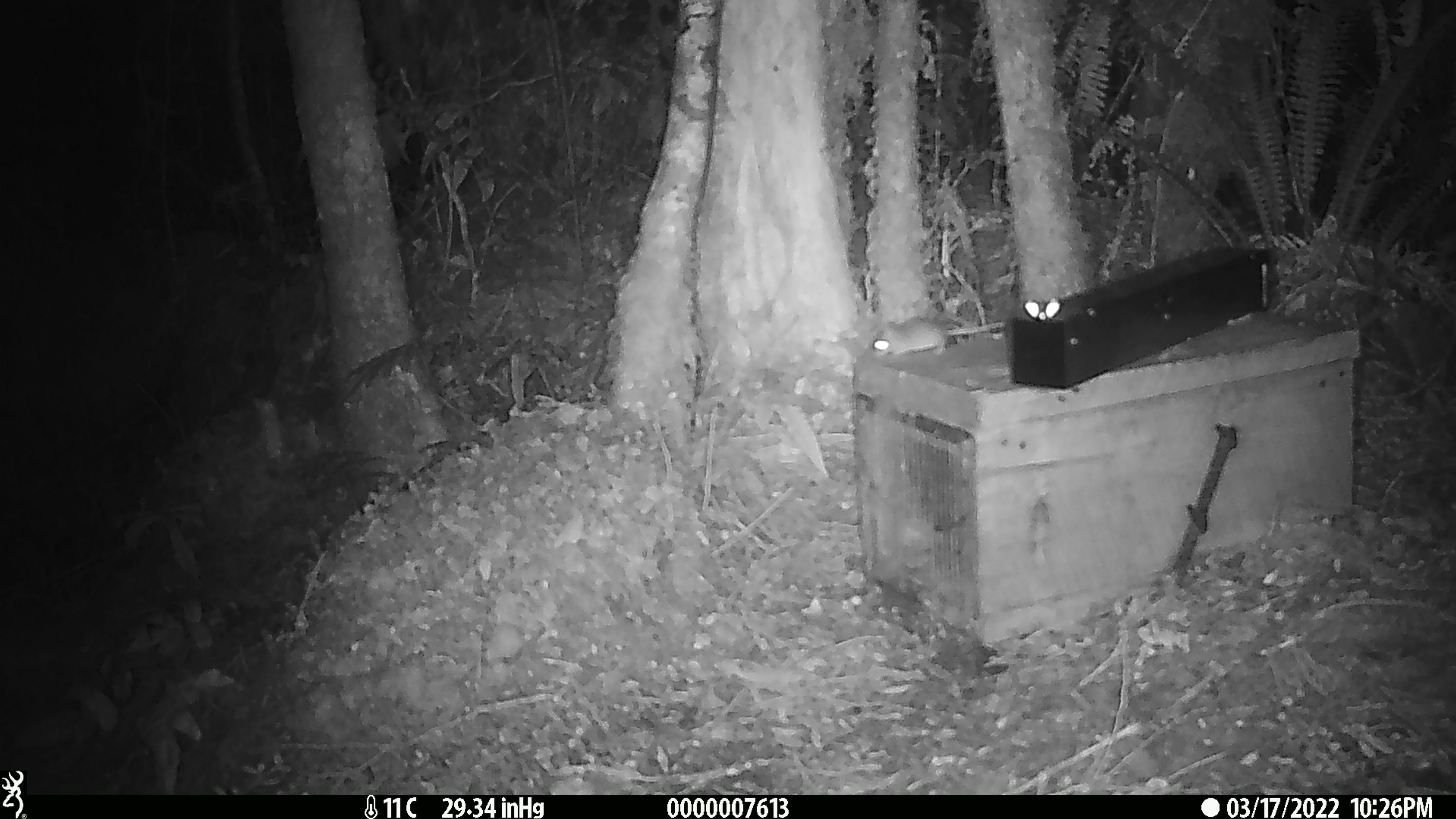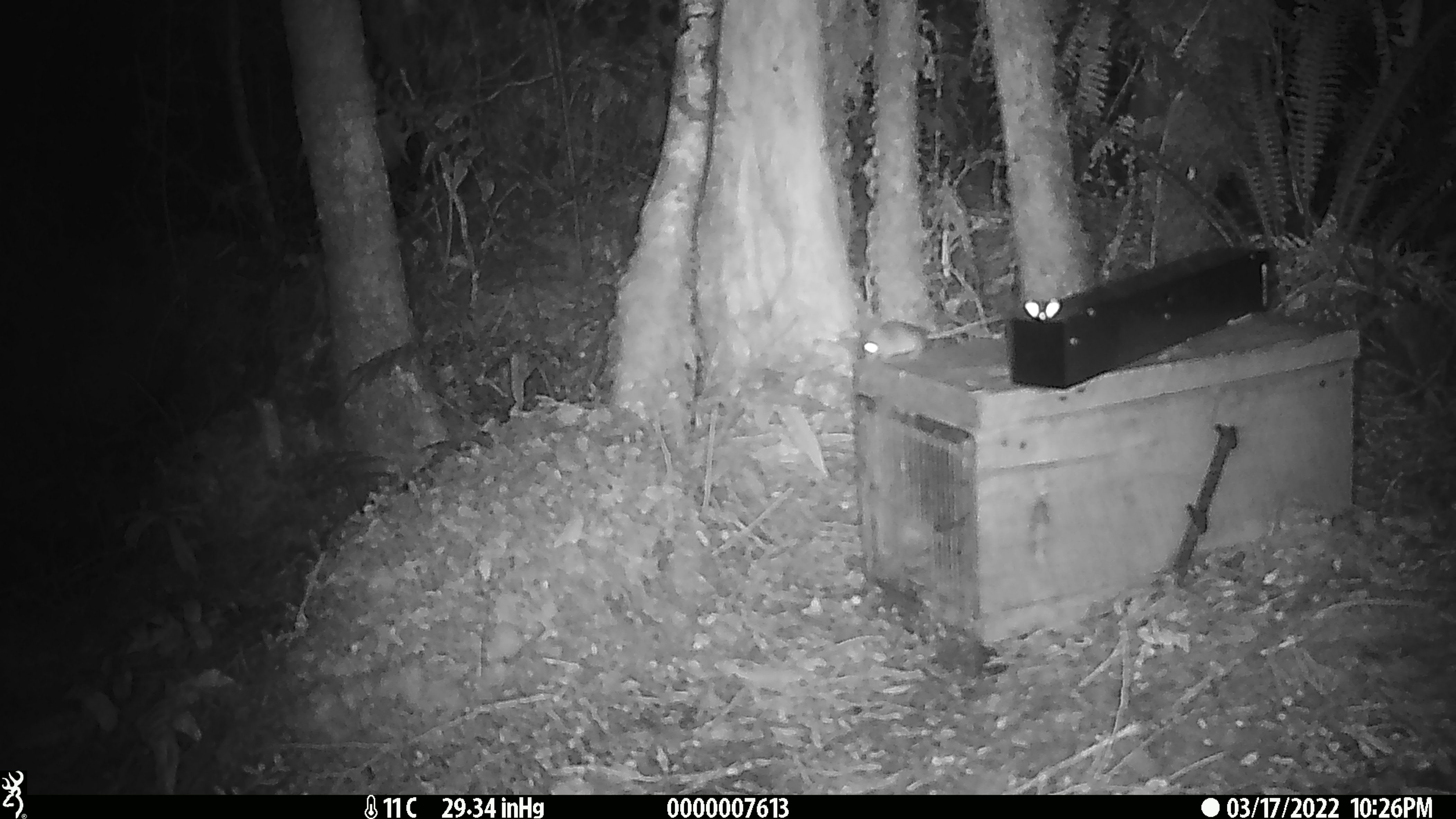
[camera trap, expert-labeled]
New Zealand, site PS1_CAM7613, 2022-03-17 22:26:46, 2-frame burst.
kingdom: Animalia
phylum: Chordata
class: Mammalia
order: Rodentia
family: Muridae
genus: Mus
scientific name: Mus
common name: mouse